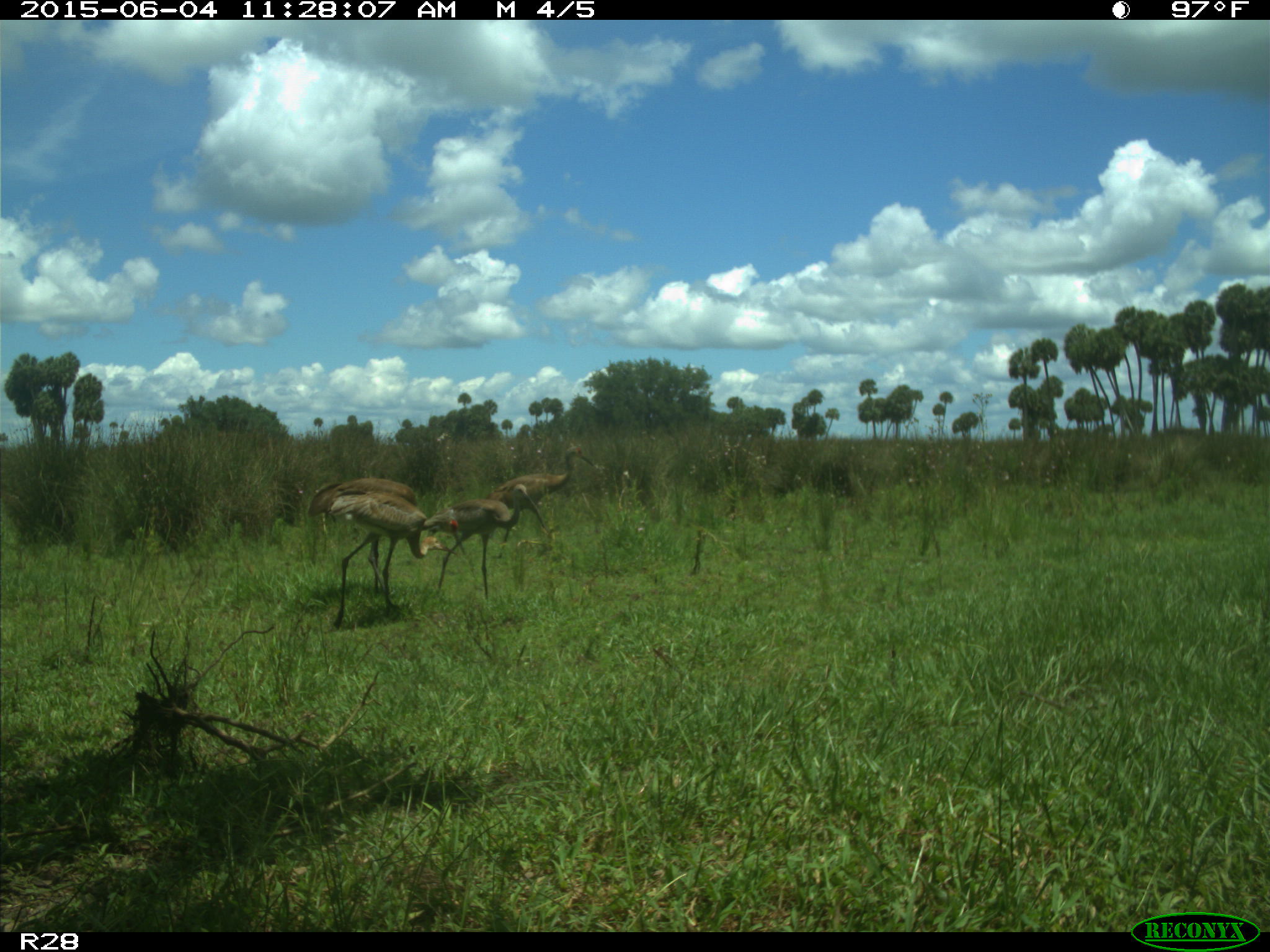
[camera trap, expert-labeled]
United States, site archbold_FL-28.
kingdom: Animalia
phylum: Chordata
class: Aves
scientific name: Aves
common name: birds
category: unidentified bird